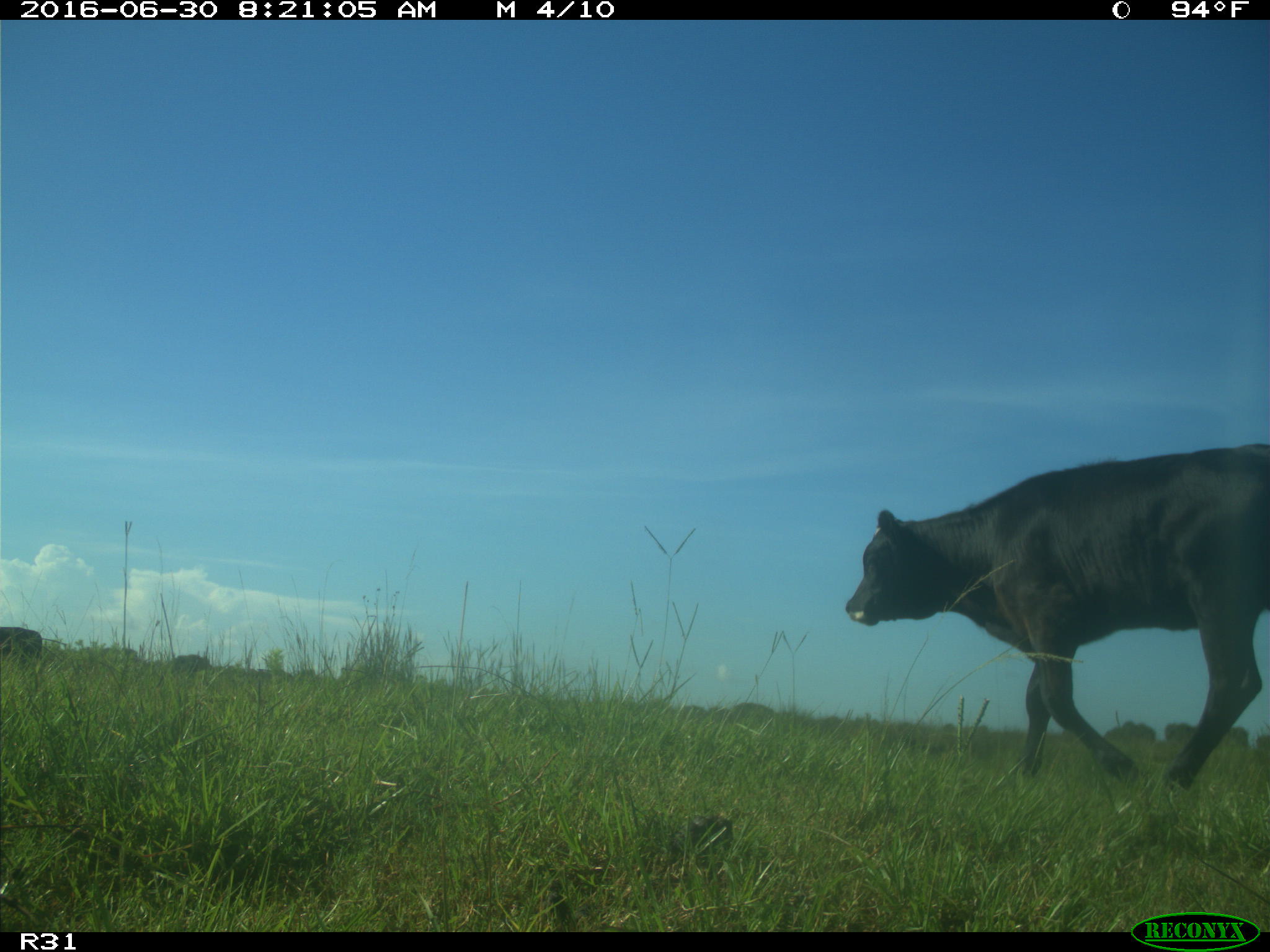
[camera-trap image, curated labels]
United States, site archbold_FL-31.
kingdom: Animalia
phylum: Chordata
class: Mammalia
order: Artiodactyla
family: Bovidae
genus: Bos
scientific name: Bos taurus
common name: domestic cow